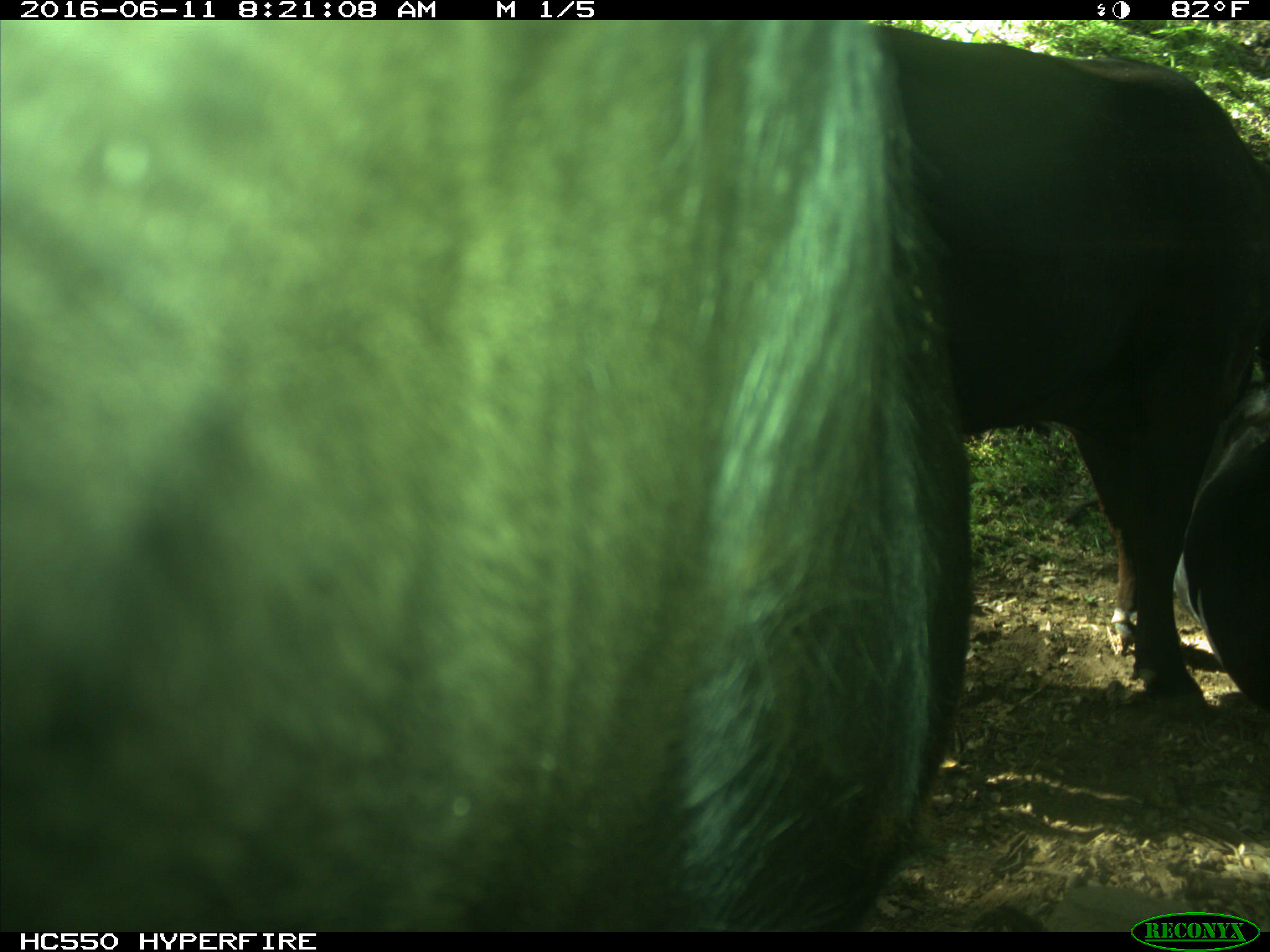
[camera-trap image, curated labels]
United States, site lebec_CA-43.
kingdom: Animalia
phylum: Chordata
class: Mammalia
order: Artiodactyla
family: Bovidae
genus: Bos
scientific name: Bos taurus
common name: domestic cow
Bos taurus (domestic cow).